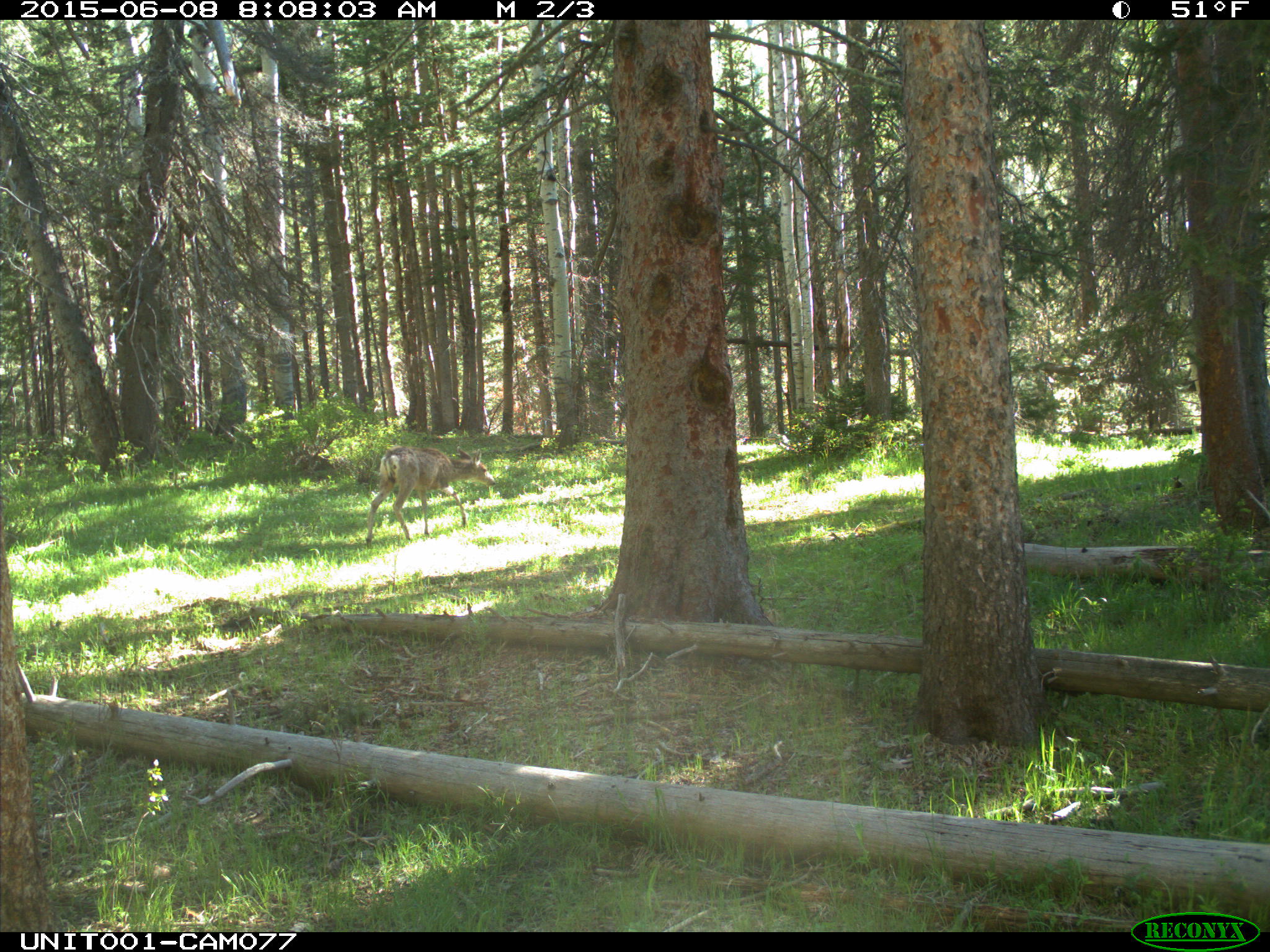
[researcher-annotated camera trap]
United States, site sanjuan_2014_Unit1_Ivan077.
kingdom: Animalia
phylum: Chordata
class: Mammalia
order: Artiodactyla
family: Cervidae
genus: Odocoileus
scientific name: Odocoileus hemionus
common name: mule deer